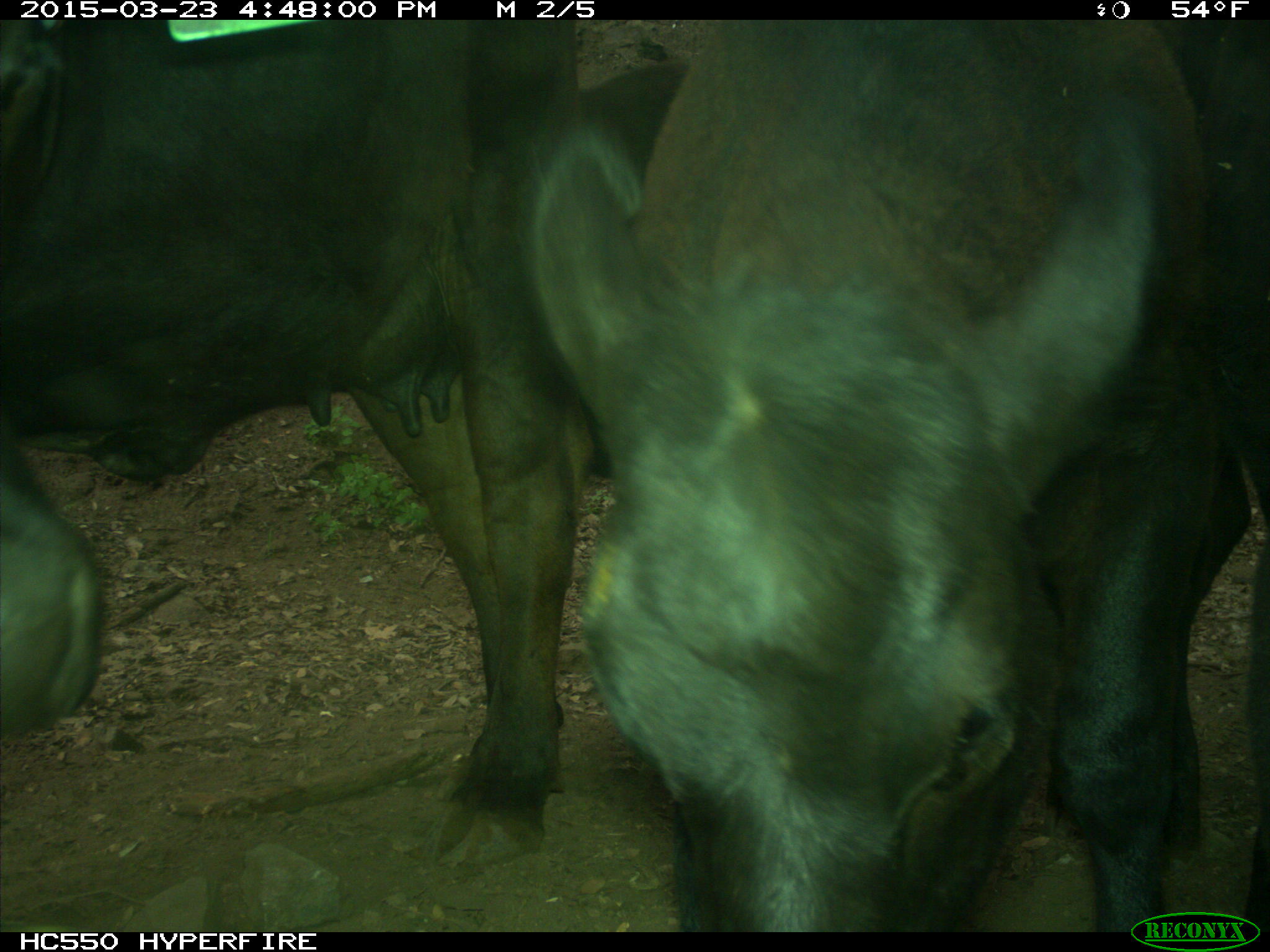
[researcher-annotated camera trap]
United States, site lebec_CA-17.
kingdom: Animalia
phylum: Chordata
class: Mammalia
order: Artiodactyla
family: Bovidae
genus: Bos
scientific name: Bos taurus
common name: domestic cow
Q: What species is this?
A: Bos taurus (domestic cow).